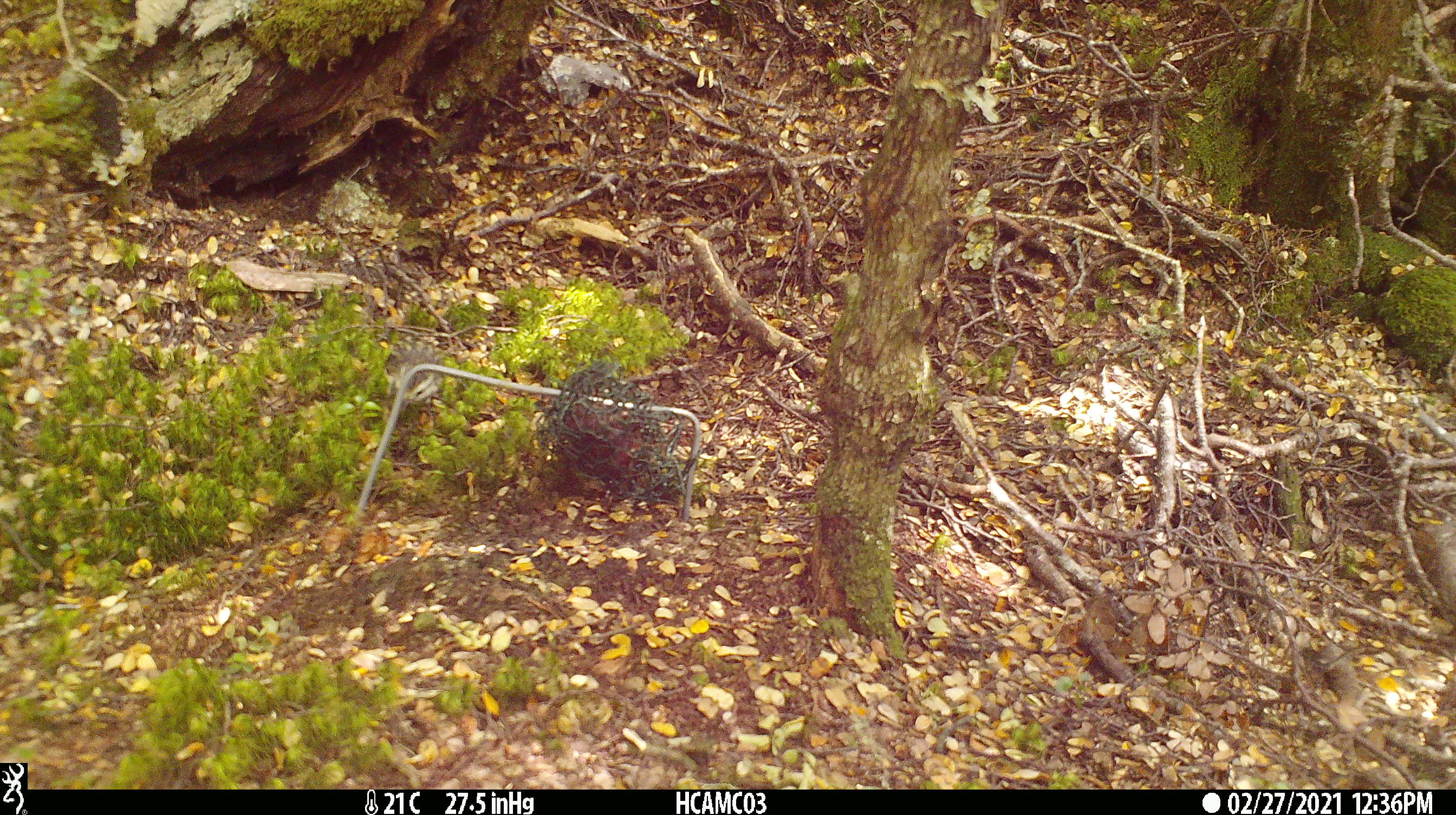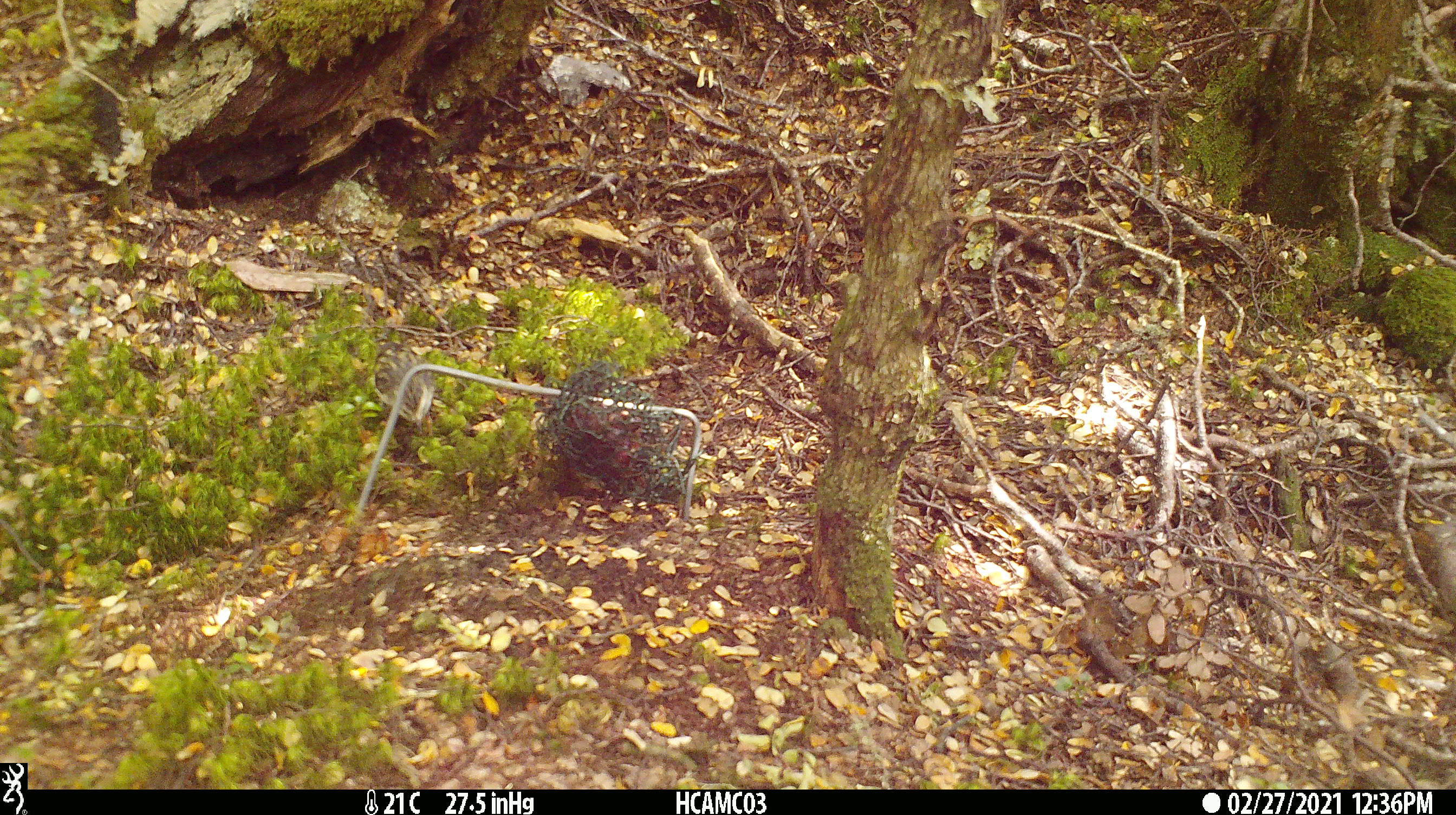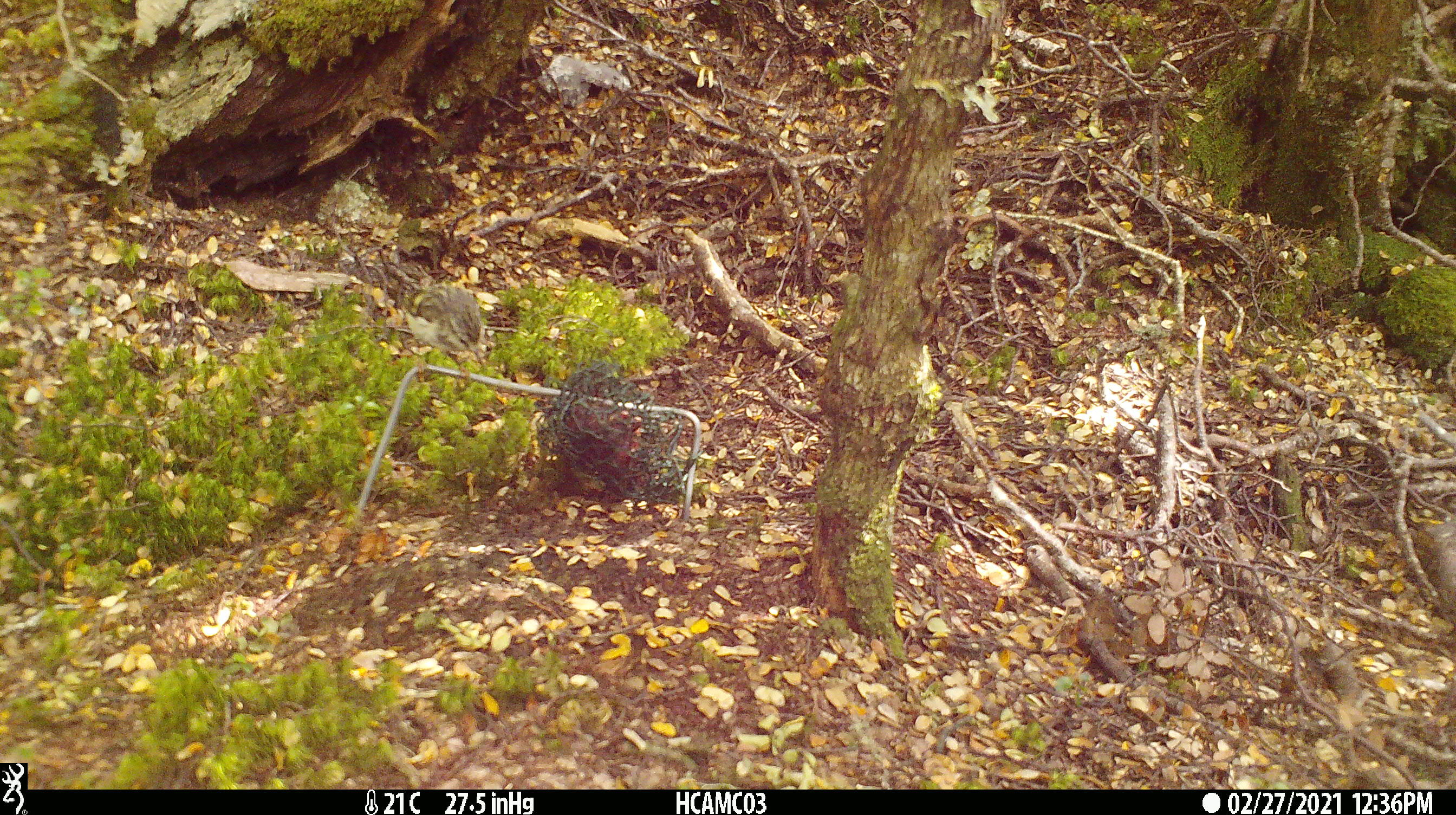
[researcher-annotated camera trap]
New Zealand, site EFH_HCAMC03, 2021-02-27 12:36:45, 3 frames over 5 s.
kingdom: Animalia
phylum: Chordata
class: Aves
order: Passeriformes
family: Acanthisittidae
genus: Acanthisitta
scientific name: Acanthisitta chloris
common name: rifleman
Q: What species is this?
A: Rifleman (Acanthisitta chloris).